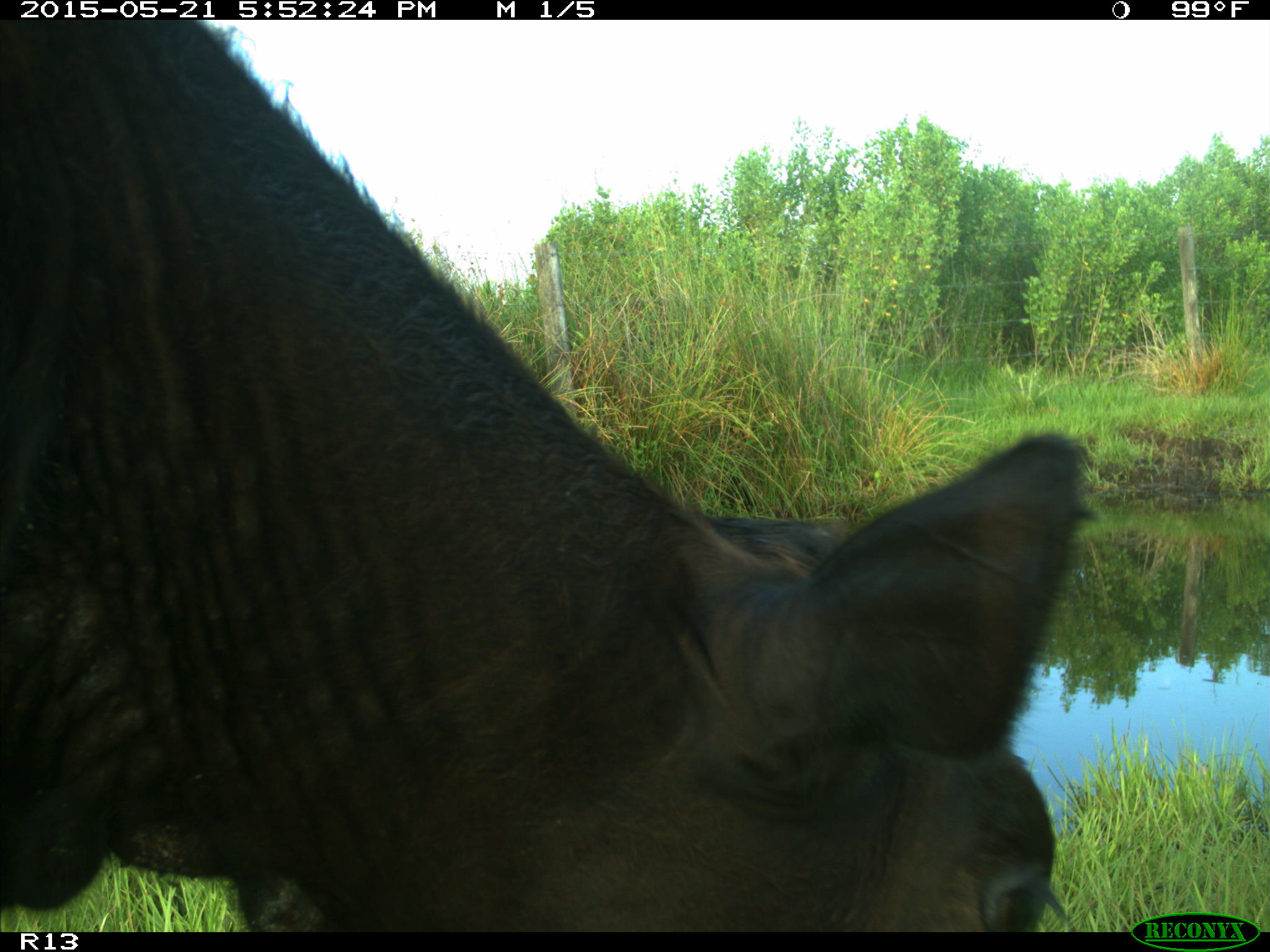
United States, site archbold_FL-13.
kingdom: Animalia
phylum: Chordata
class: Mammalia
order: Artiodactyla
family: Bovidae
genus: Bos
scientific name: Bos taurus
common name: domestic cow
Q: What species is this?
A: Bos taurus (domestic cow).